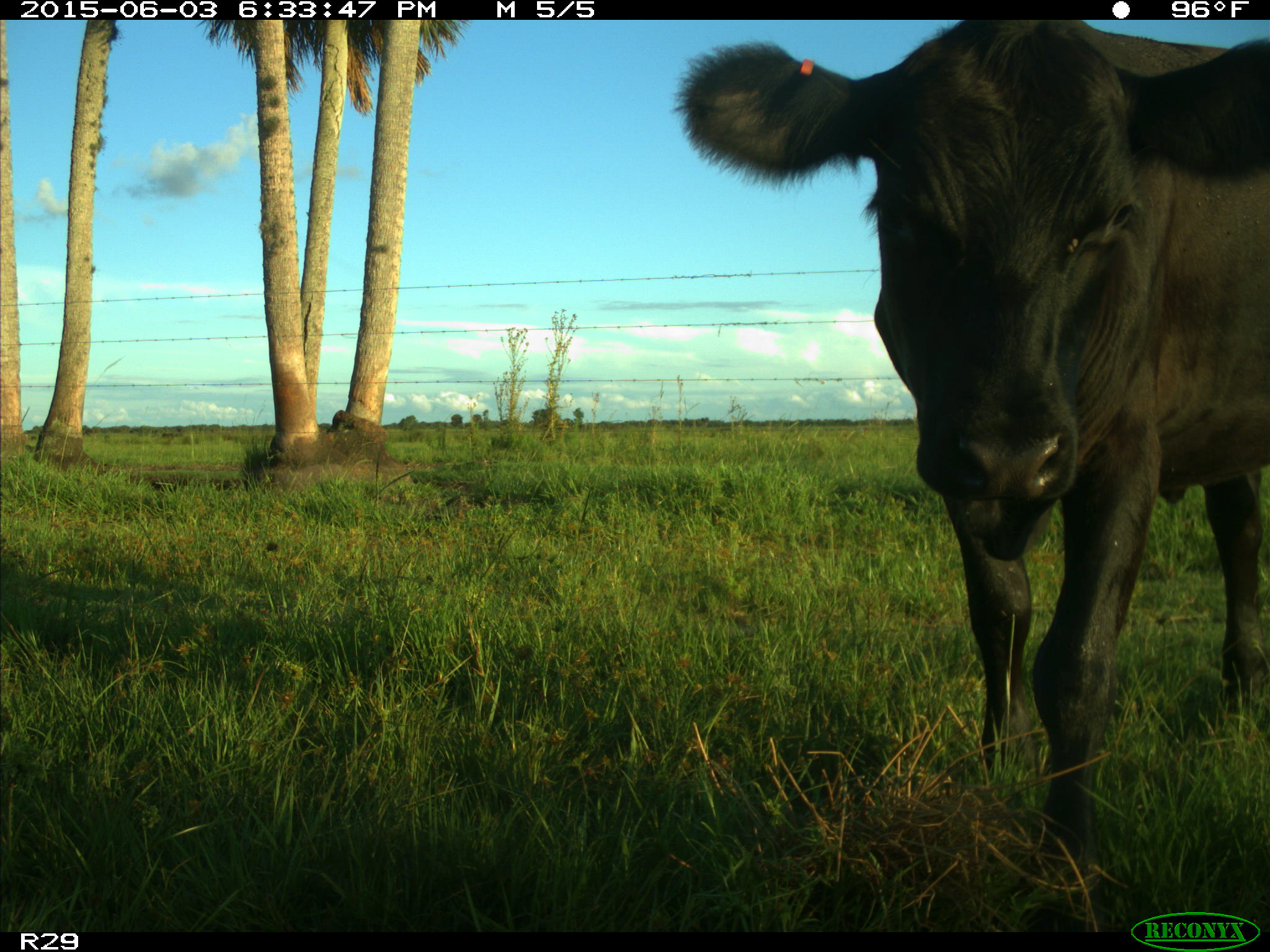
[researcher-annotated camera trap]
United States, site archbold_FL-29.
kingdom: Animalia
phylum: Chordata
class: Mammalia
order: Artiodactyla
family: Bovidae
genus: Bos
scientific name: Bos taurus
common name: domestic cow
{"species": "Bos taurus (domestic cow)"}